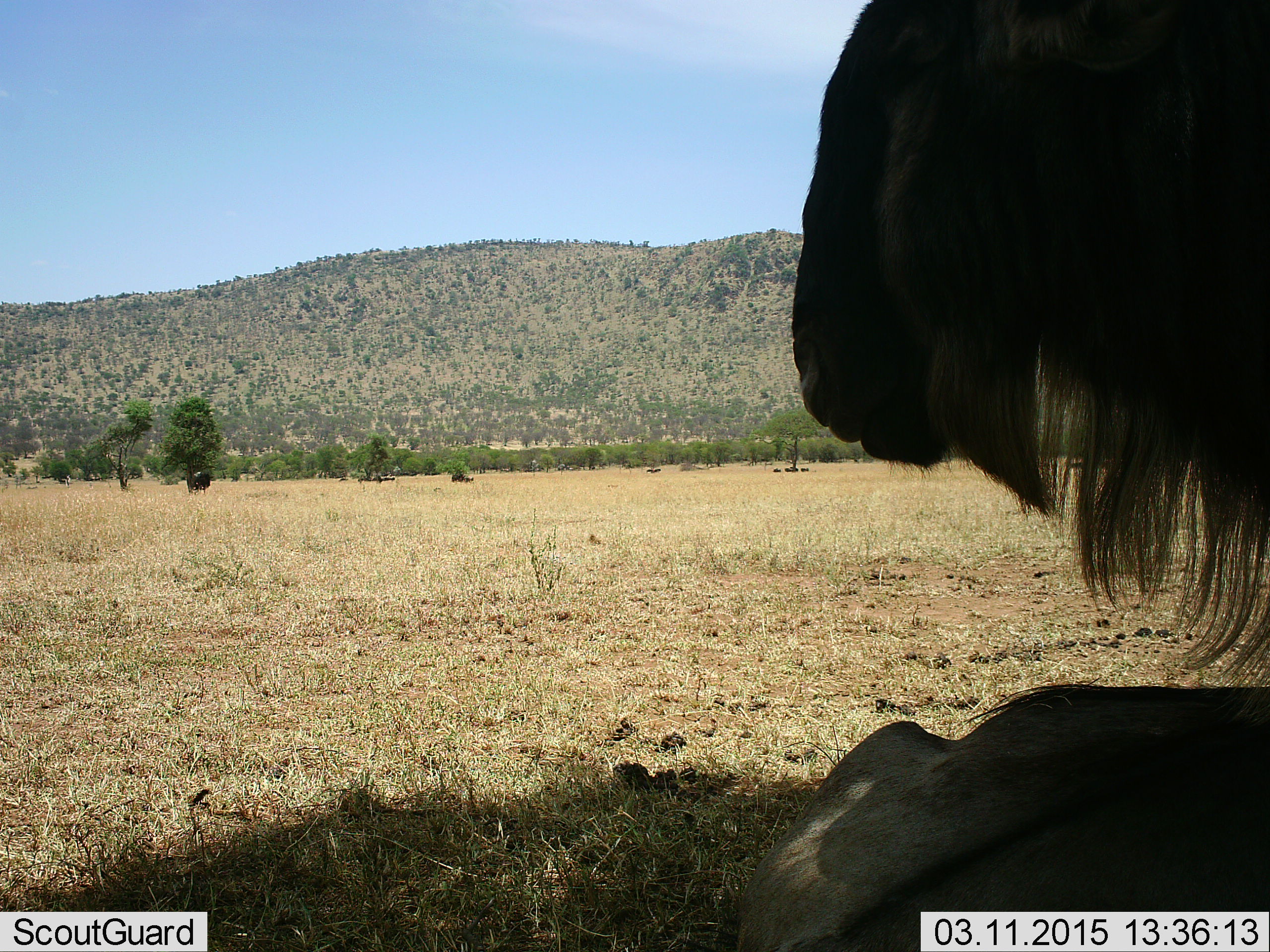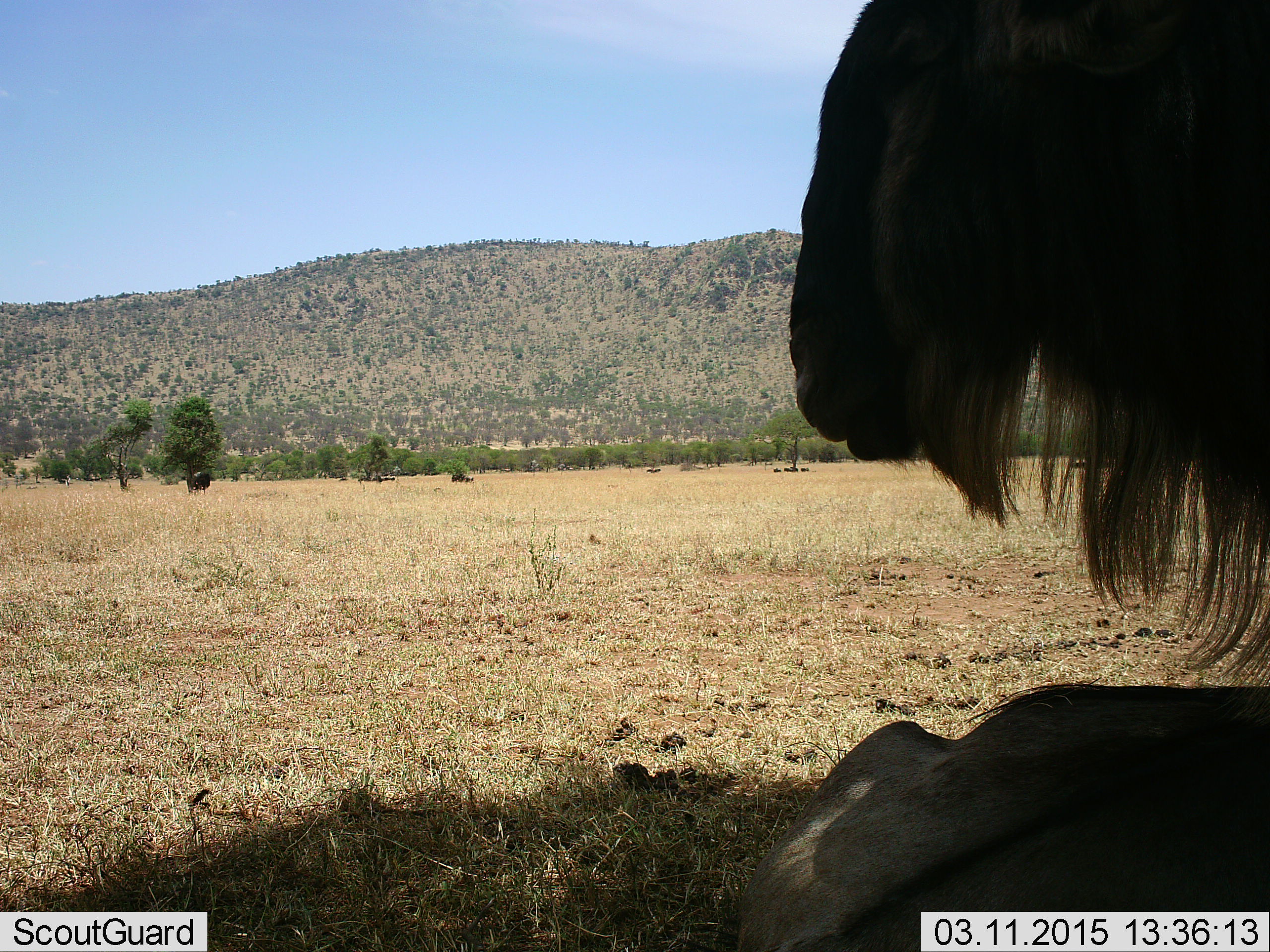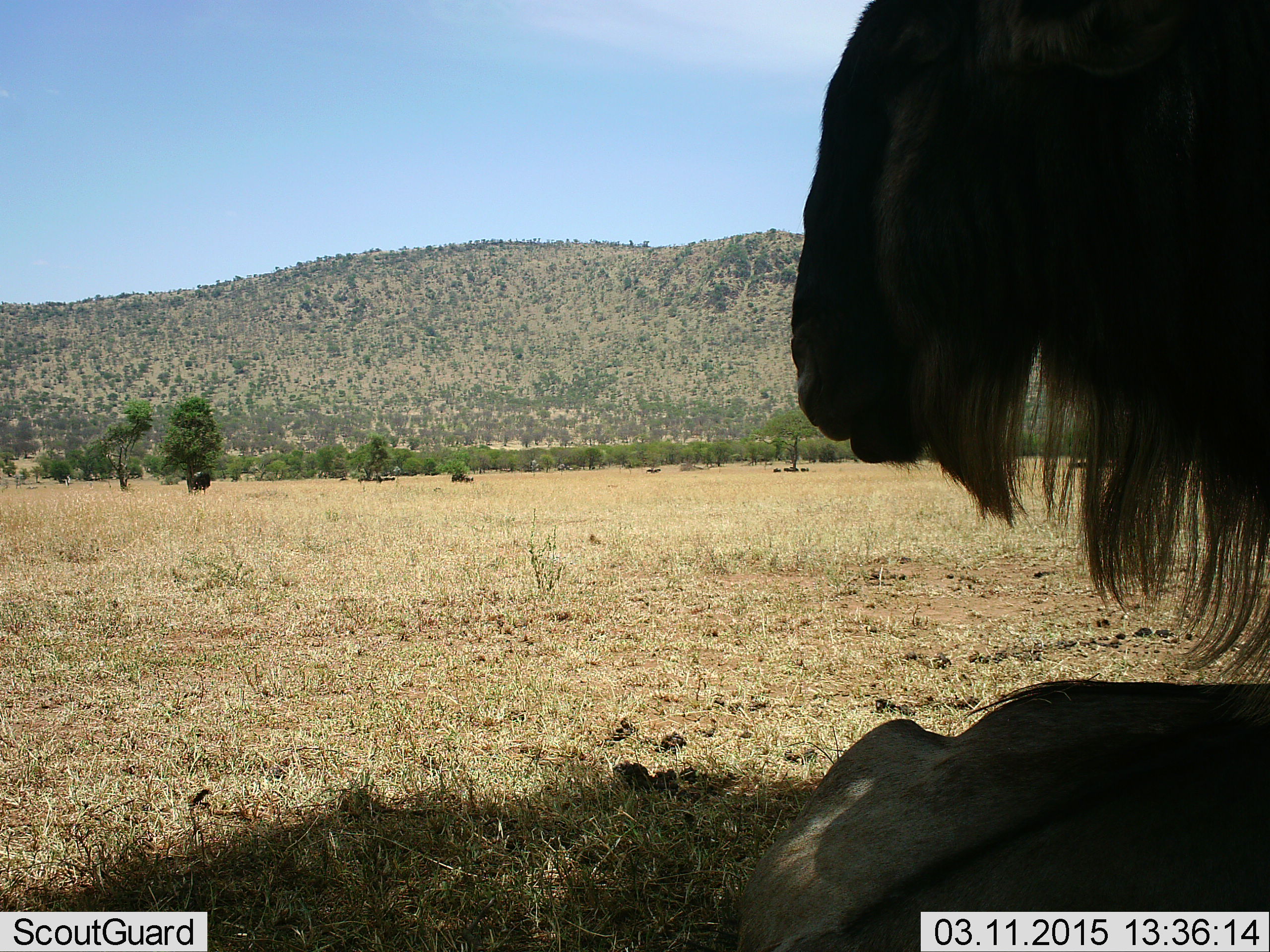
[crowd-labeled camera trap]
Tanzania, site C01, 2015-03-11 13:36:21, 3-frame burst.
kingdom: Animalia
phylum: Chordata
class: Mammalia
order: Artiodactyla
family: Bovidae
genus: Connochaetes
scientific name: Connochaetes taurinus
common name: blue wildebeest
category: wildebeest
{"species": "wildebeest (blue wildebeest) (Connochaetes taurinus)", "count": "2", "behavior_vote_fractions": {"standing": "40%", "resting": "70%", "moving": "10%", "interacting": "0%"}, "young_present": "10%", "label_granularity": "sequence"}